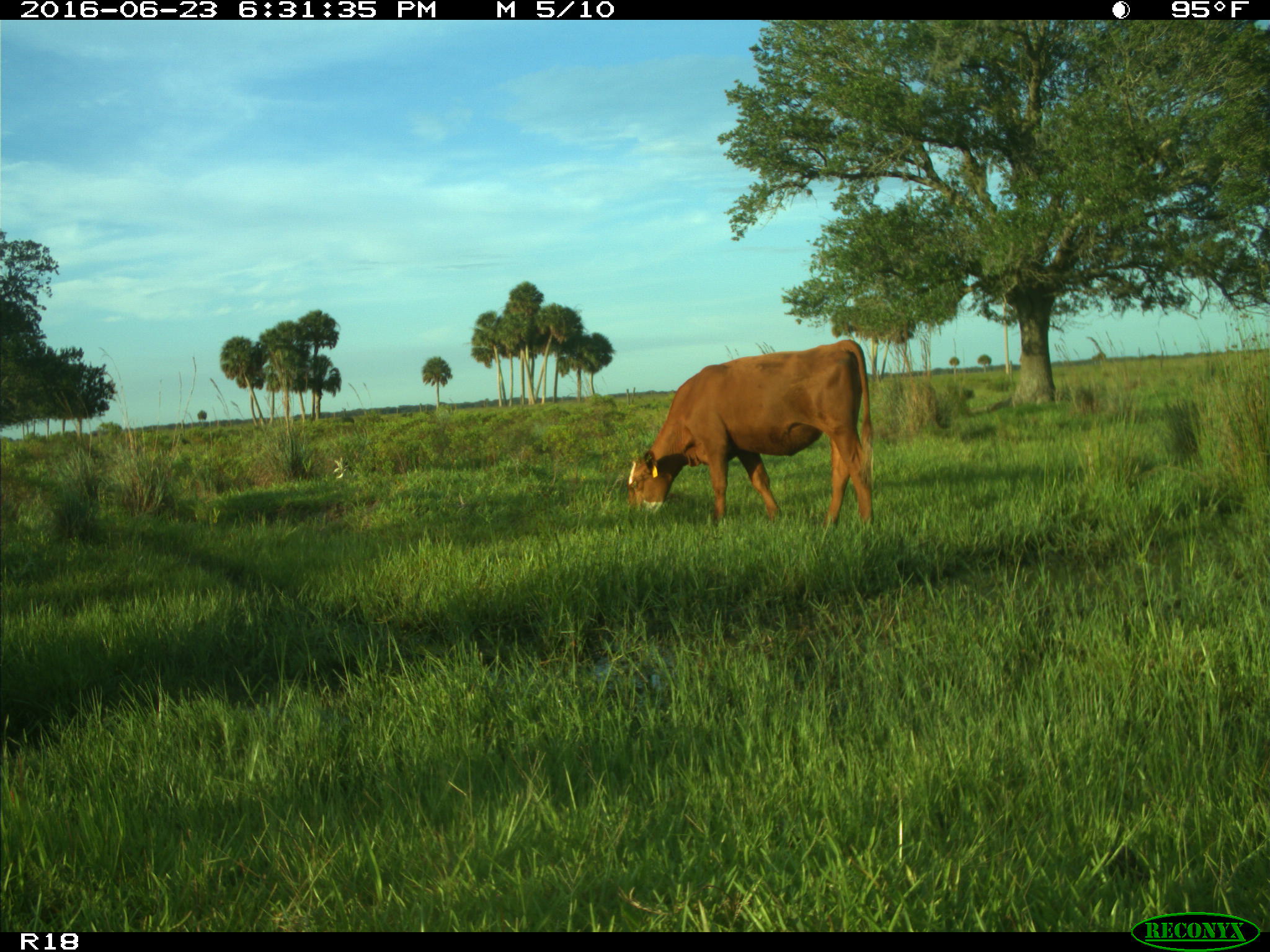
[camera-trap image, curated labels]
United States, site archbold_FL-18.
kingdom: Animalia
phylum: Chordata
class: Mammalia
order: Artiodactyla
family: Bovidae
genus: Bos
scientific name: Bos taurus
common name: domestic cow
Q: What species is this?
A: Bos taurus (domestic cow).